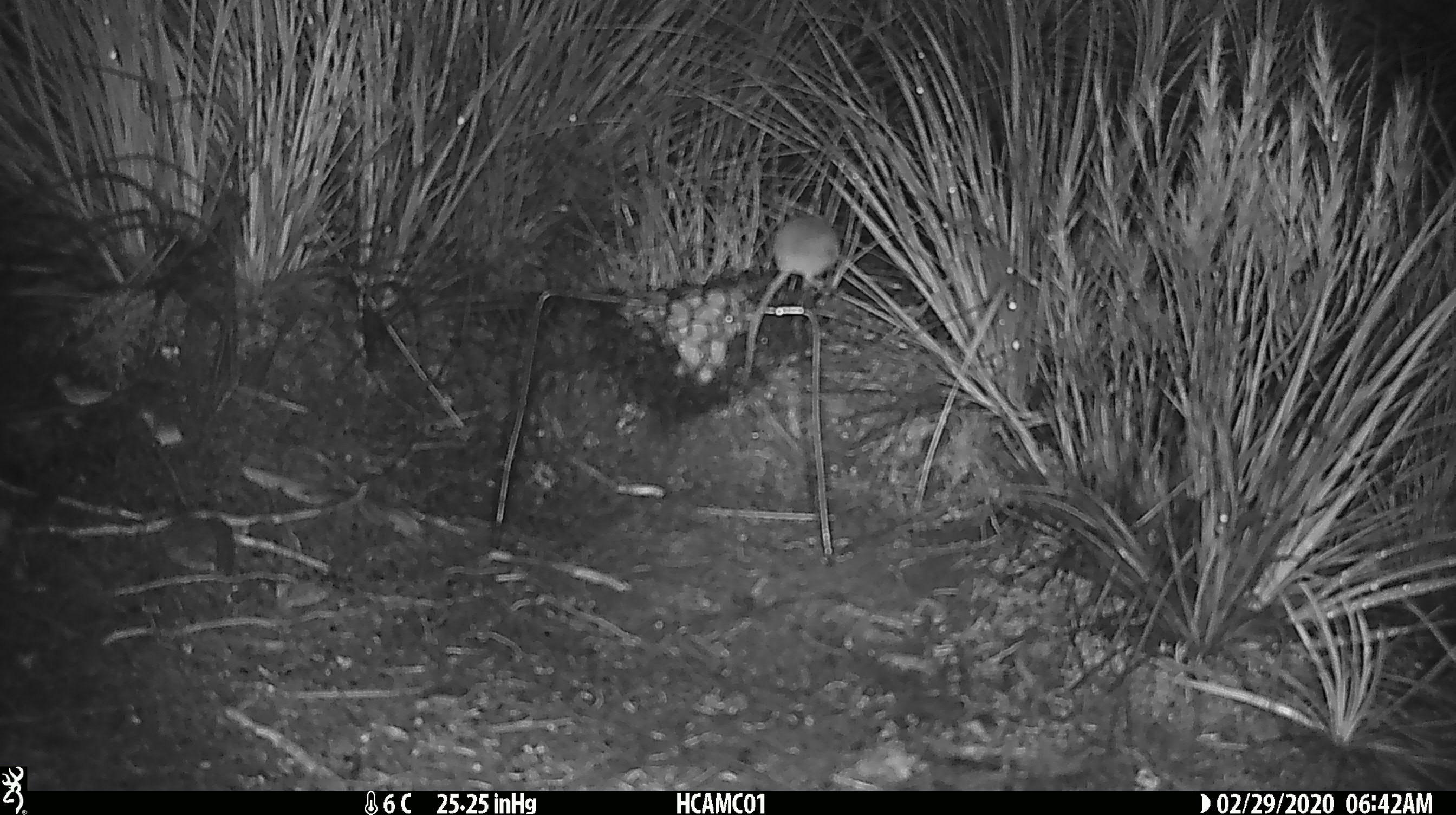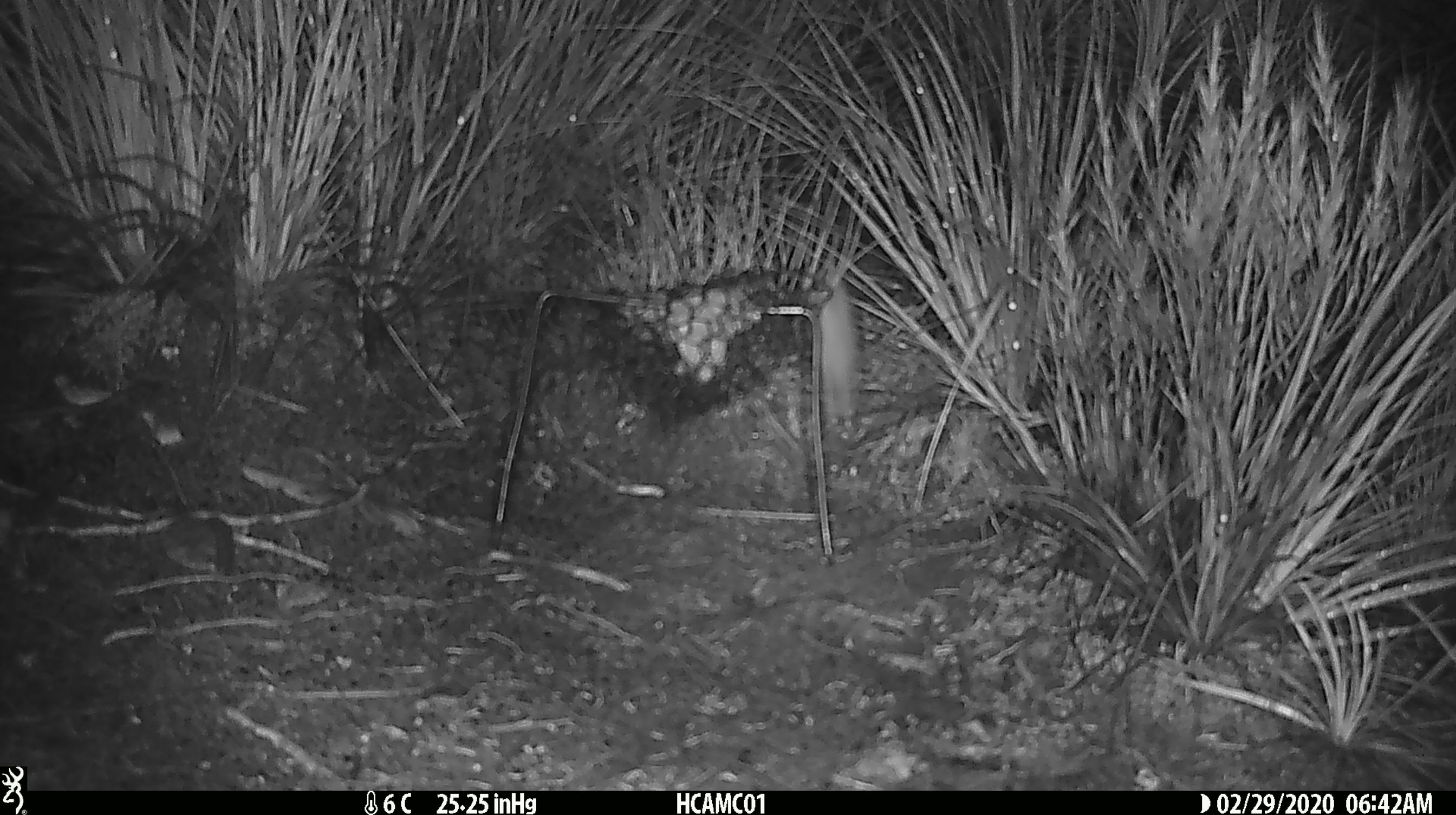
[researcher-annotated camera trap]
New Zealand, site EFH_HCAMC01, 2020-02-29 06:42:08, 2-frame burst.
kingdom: Animalia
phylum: Chordata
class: Mammalia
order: Rodentia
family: Muridae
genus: Mus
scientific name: Mus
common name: mouse